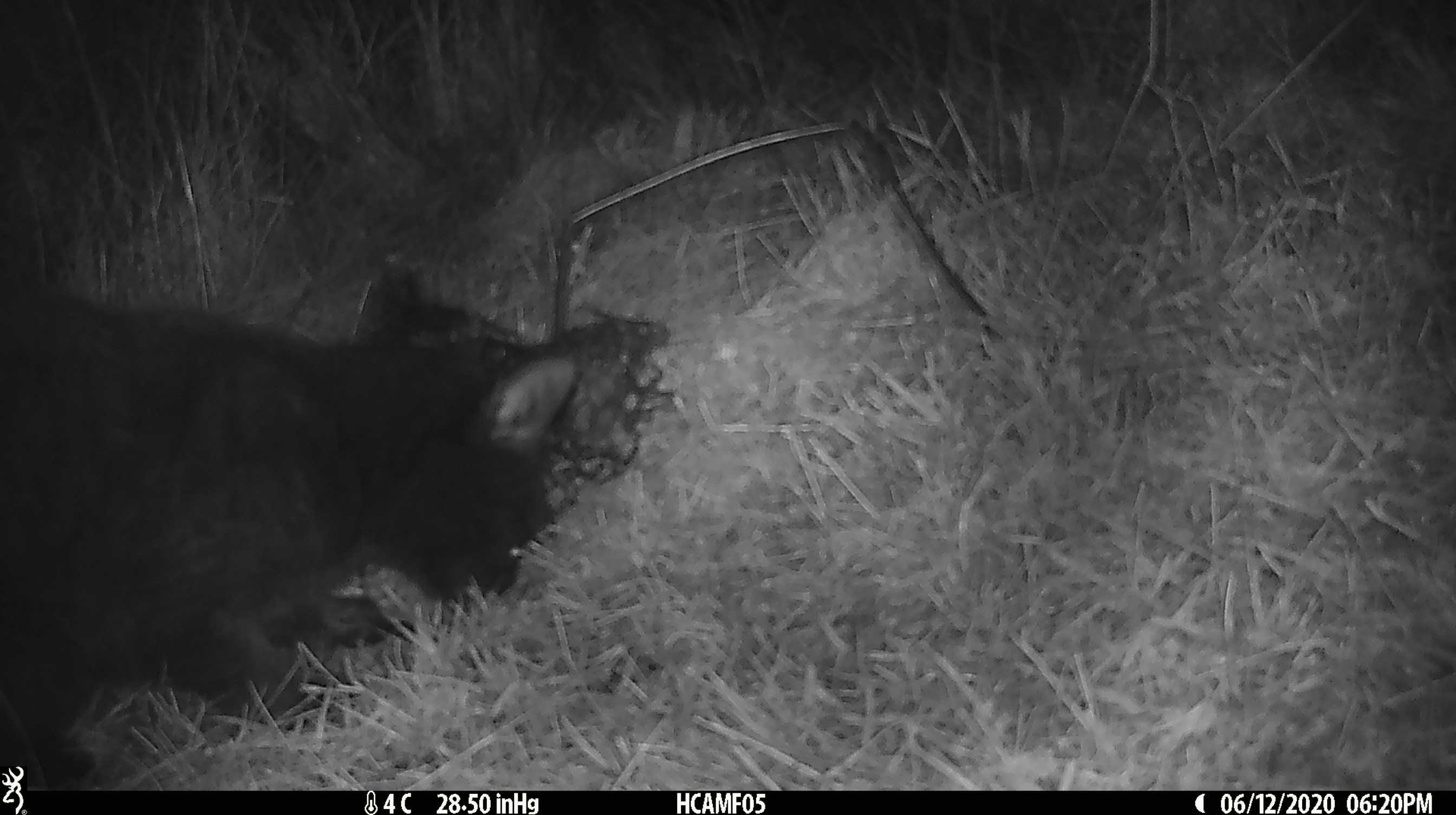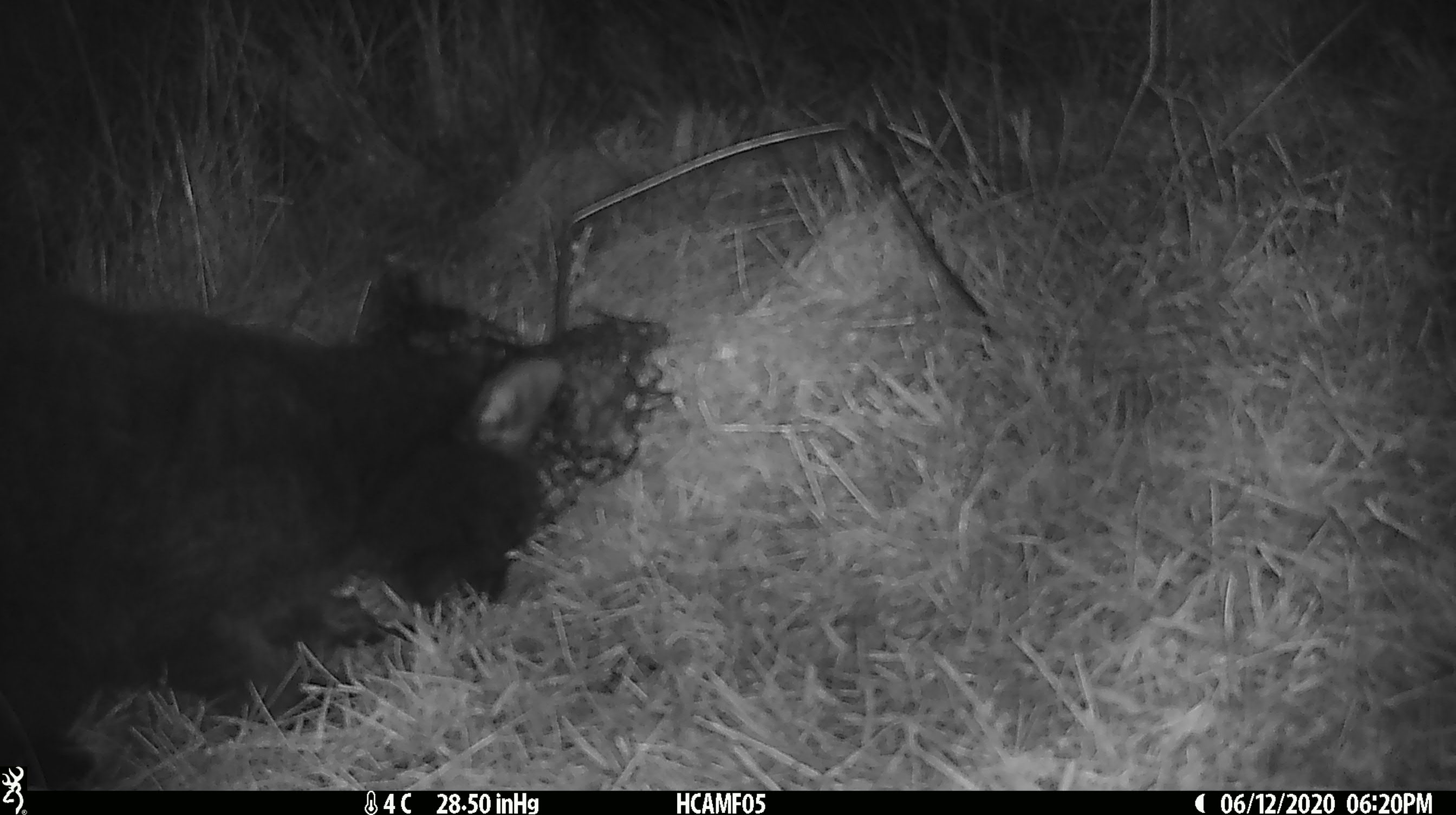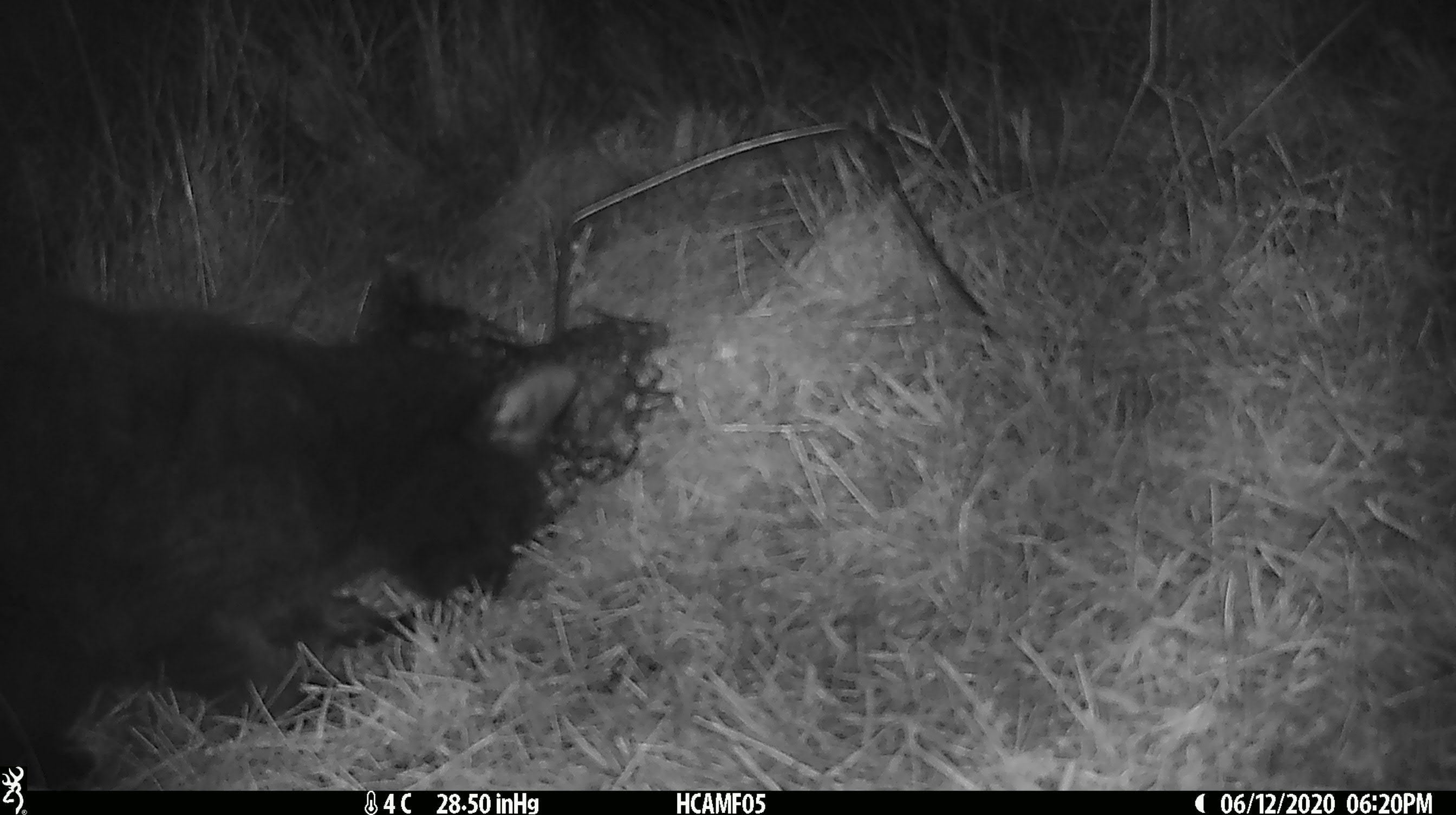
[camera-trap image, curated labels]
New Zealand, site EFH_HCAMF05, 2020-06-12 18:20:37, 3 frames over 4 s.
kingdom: Animalia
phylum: Chordata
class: Mammalia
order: Carnivora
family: Felidae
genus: Felis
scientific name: Felis catus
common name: domestic cat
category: cat